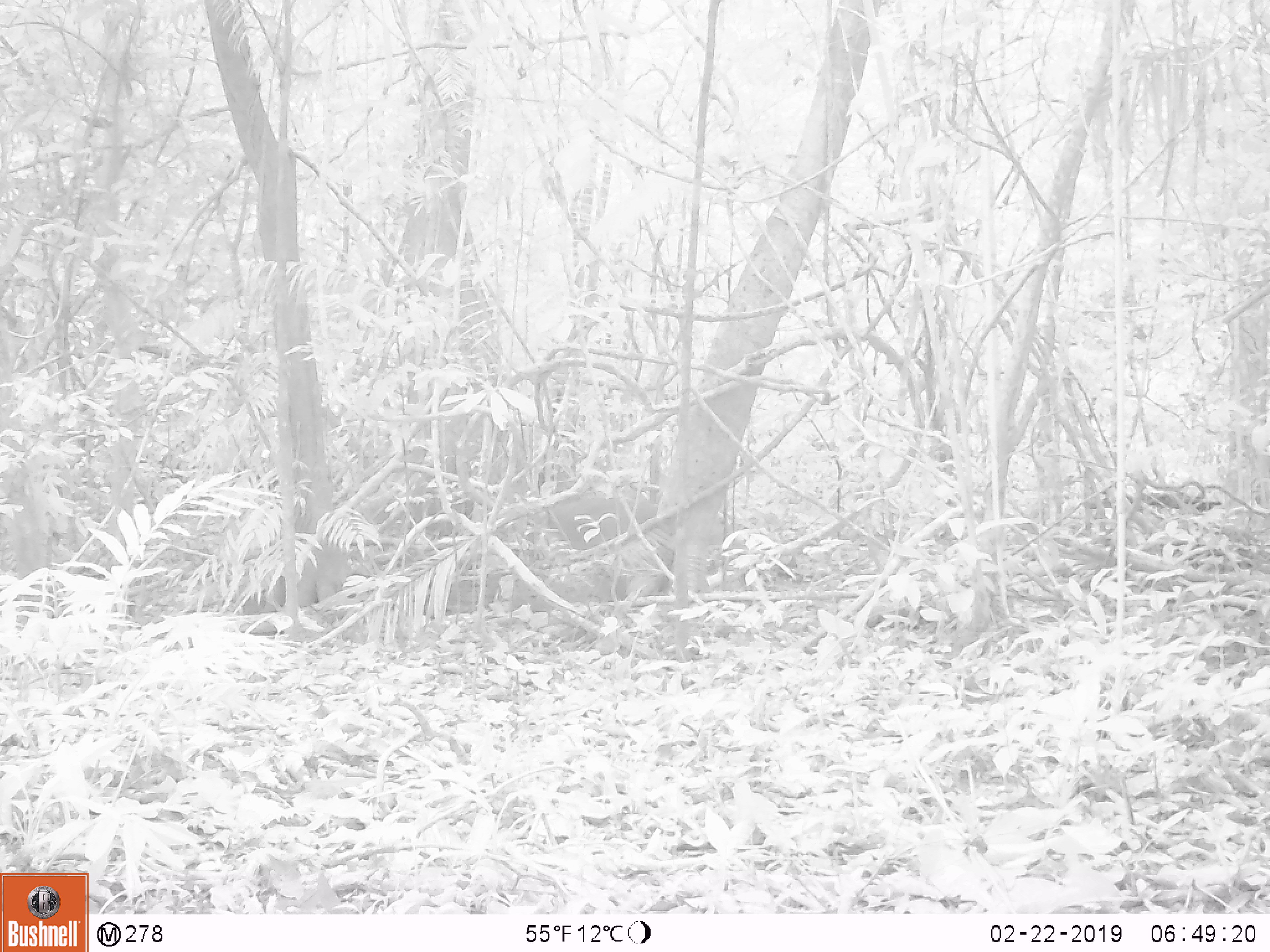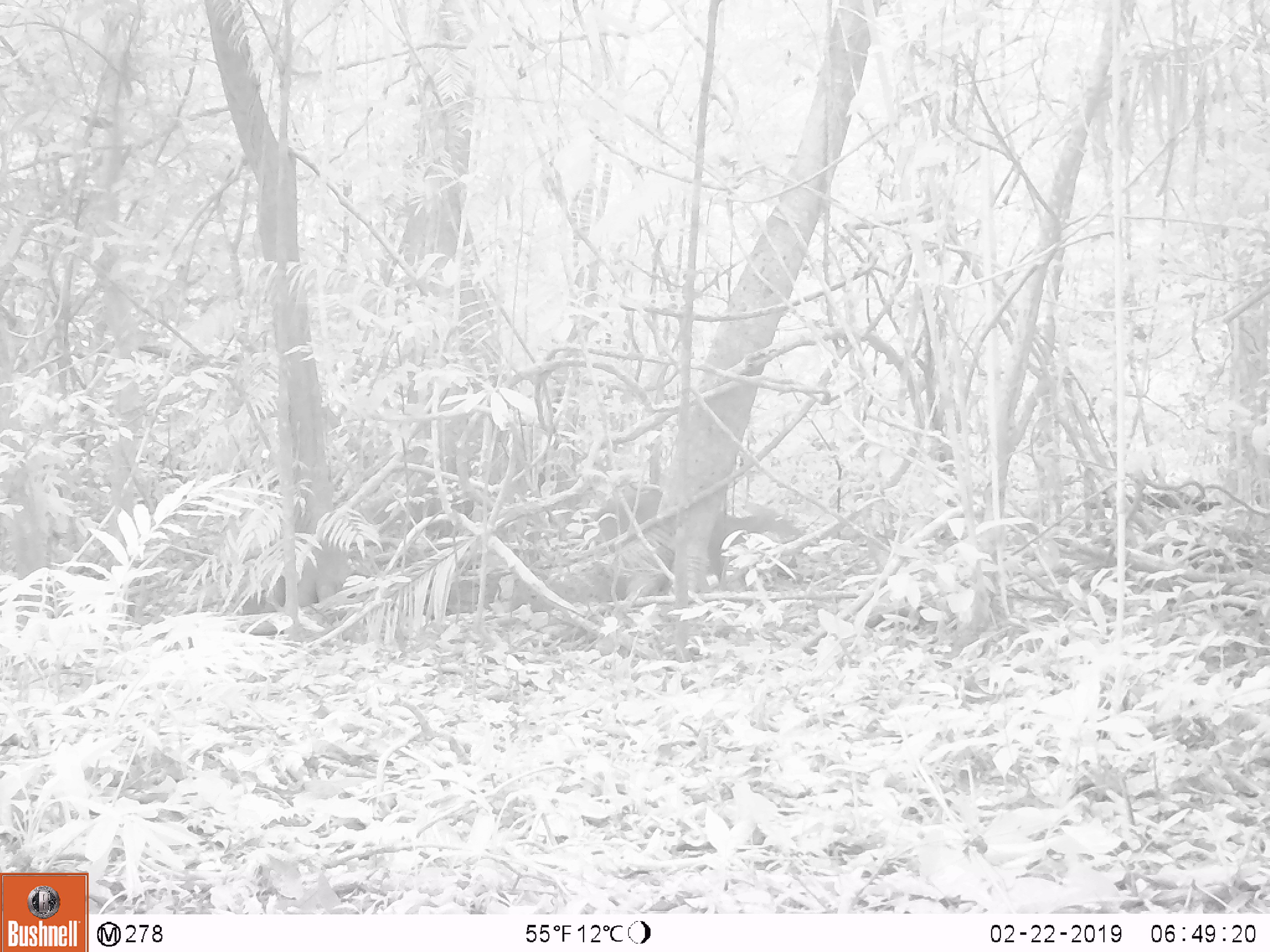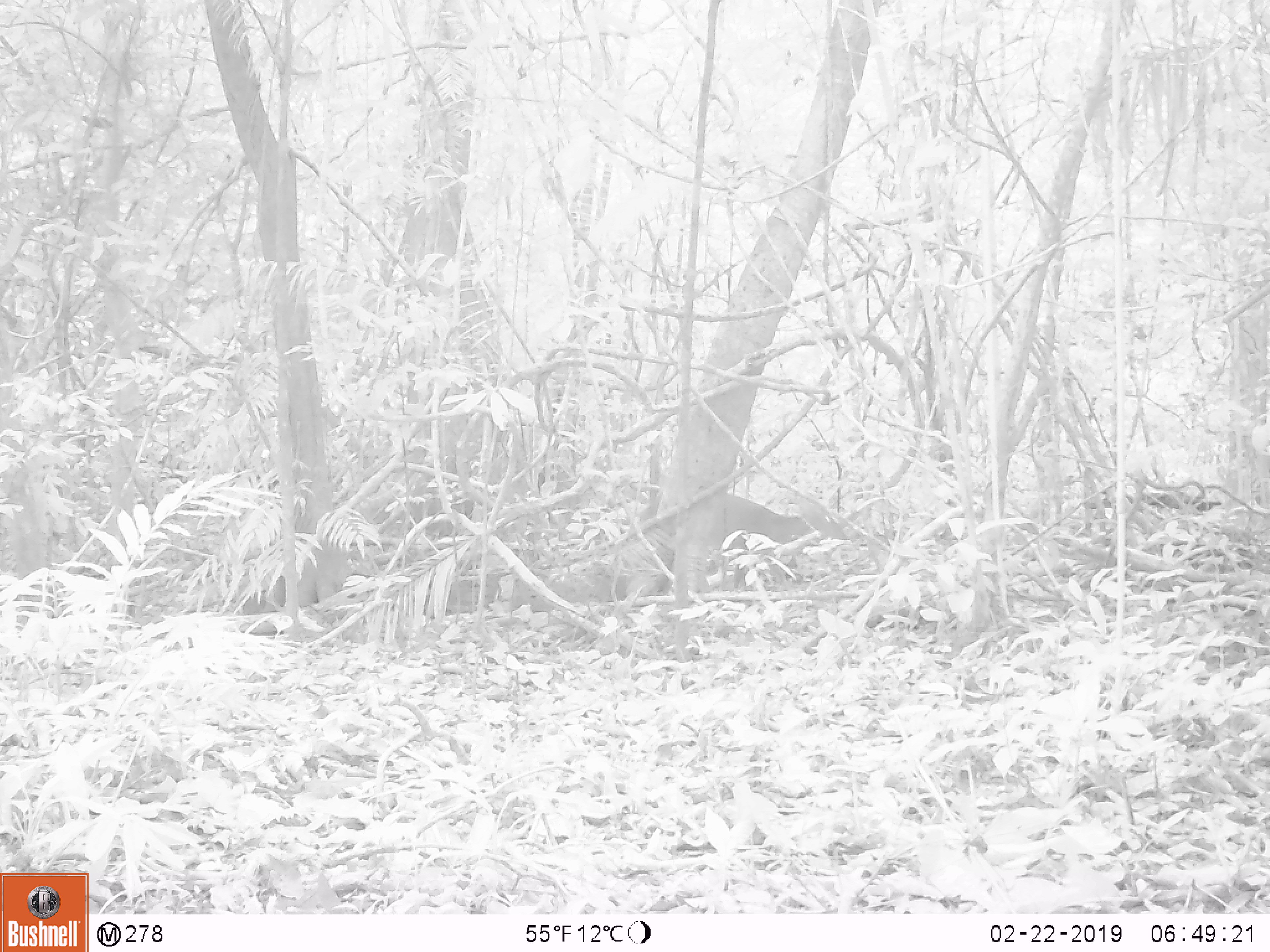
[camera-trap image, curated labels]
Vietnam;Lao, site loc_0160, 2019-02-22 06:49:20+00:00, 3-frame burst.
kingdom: Animalia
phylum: Chordata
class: Mammalia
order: Artiodactyla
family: Cervidae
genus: Muntiacus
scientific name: Muntiacus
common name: muntjacs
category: unidentified muntjac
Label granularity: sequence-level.